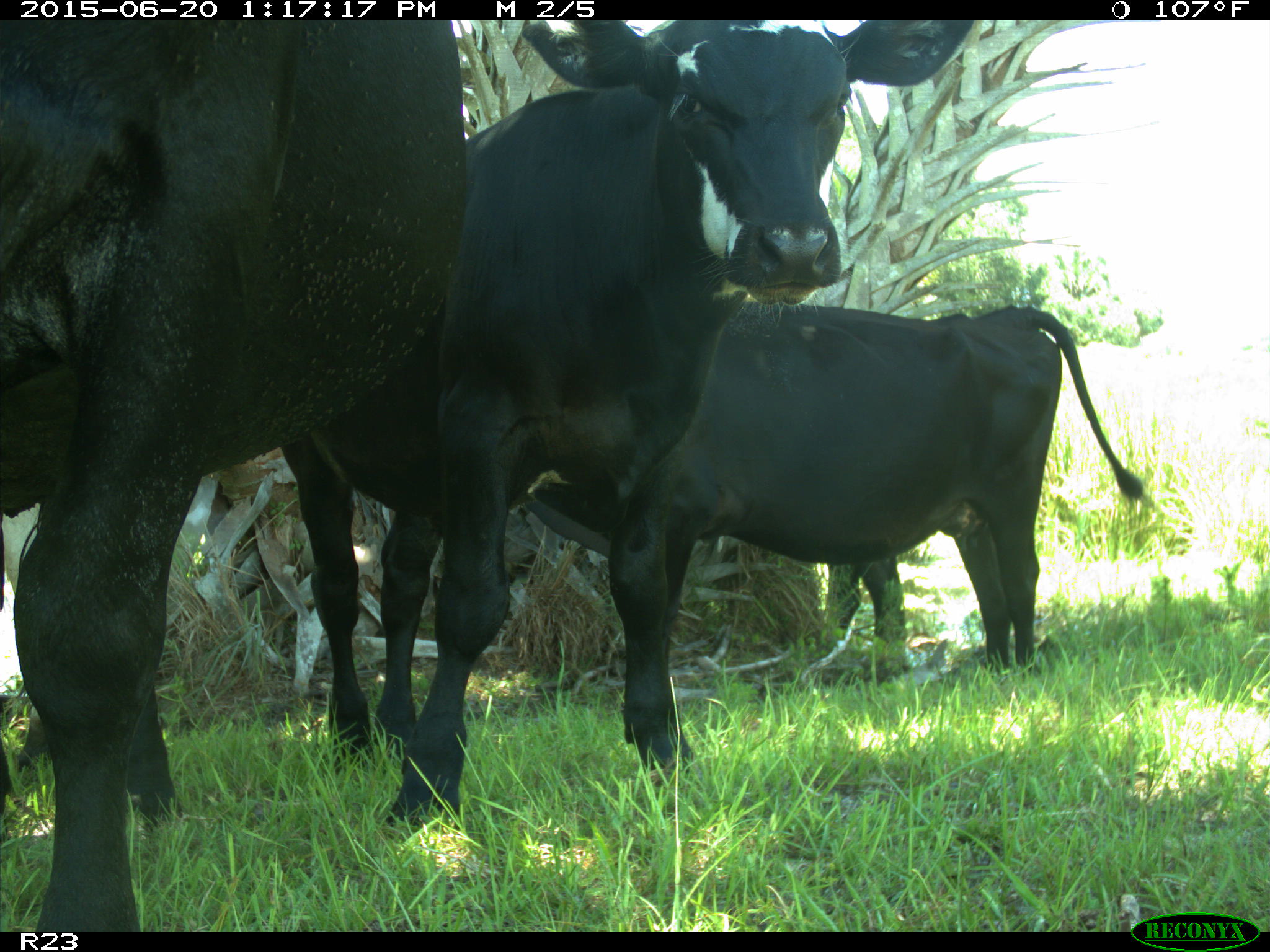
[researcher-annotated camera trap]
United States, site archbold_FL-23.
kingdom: Animalia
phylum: Chordata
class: Mammalia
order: Artiodactyla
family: Bovidae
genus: Bos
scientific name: Bos taurus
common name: domestic cow